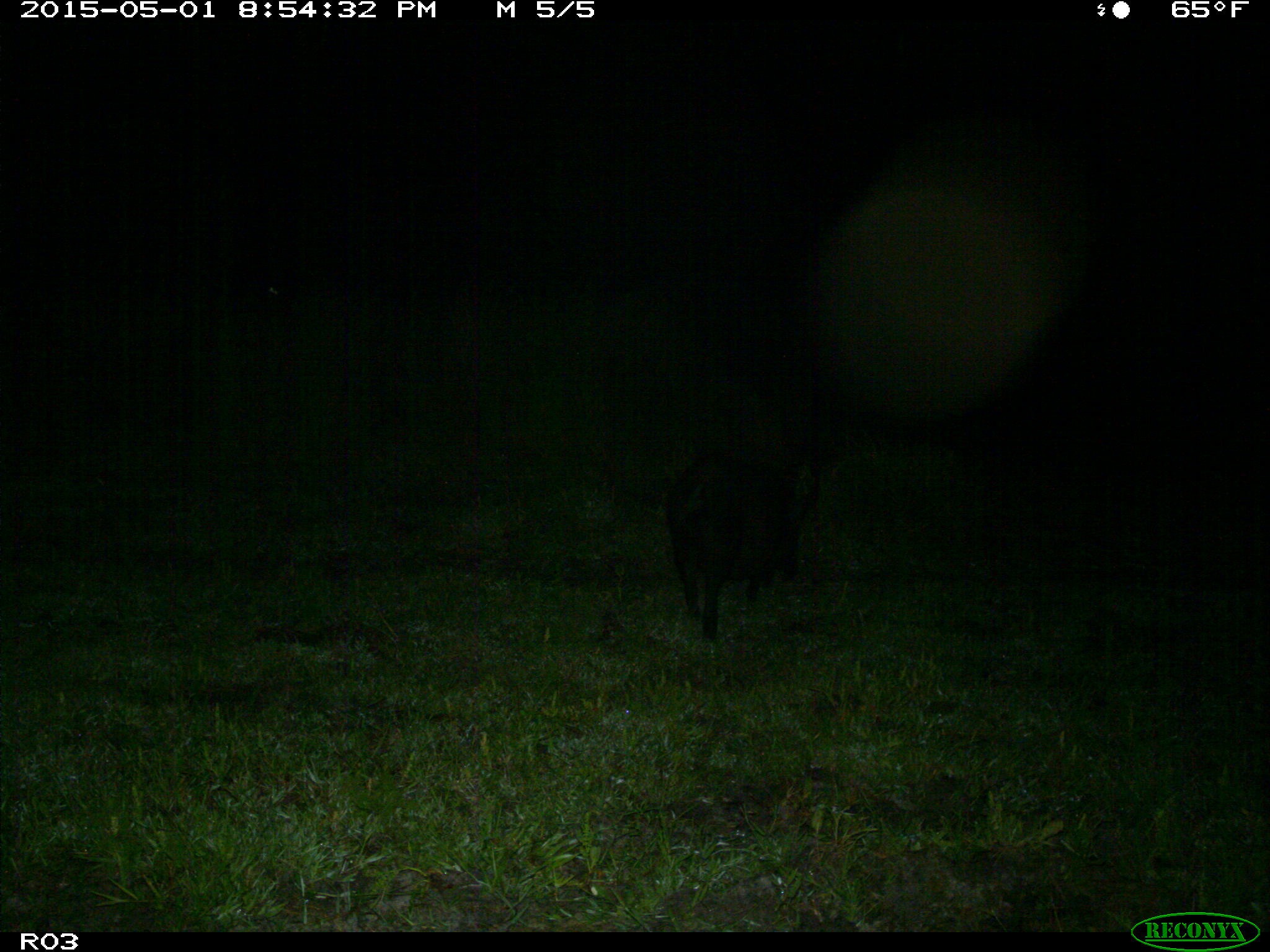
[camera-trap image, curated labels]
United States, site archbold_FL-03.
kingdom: Animalia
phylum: Chordata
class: Mammalia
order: Artiodactyla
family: Suidae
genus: Sus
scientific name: Sus scrofa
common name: wild boar